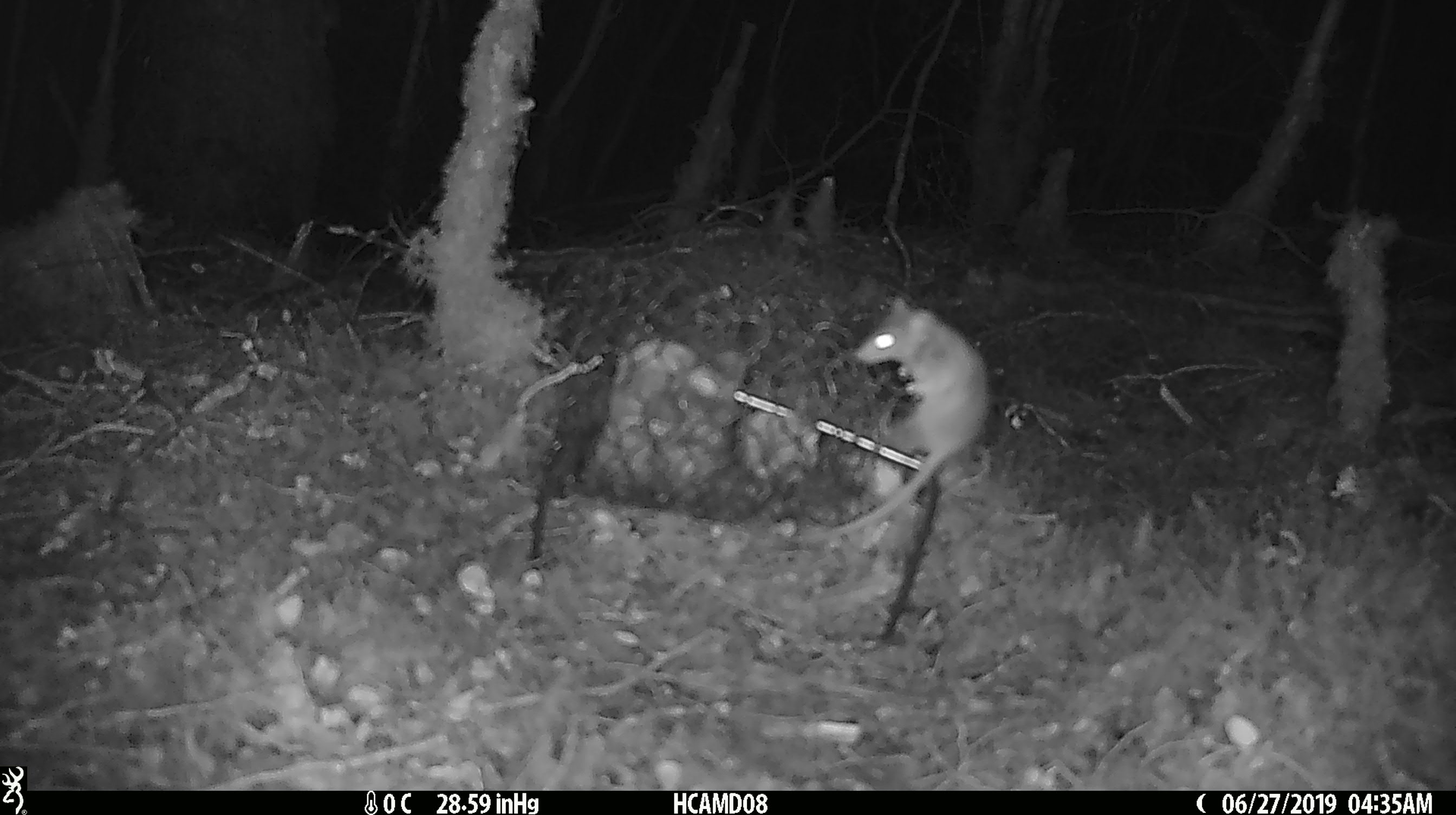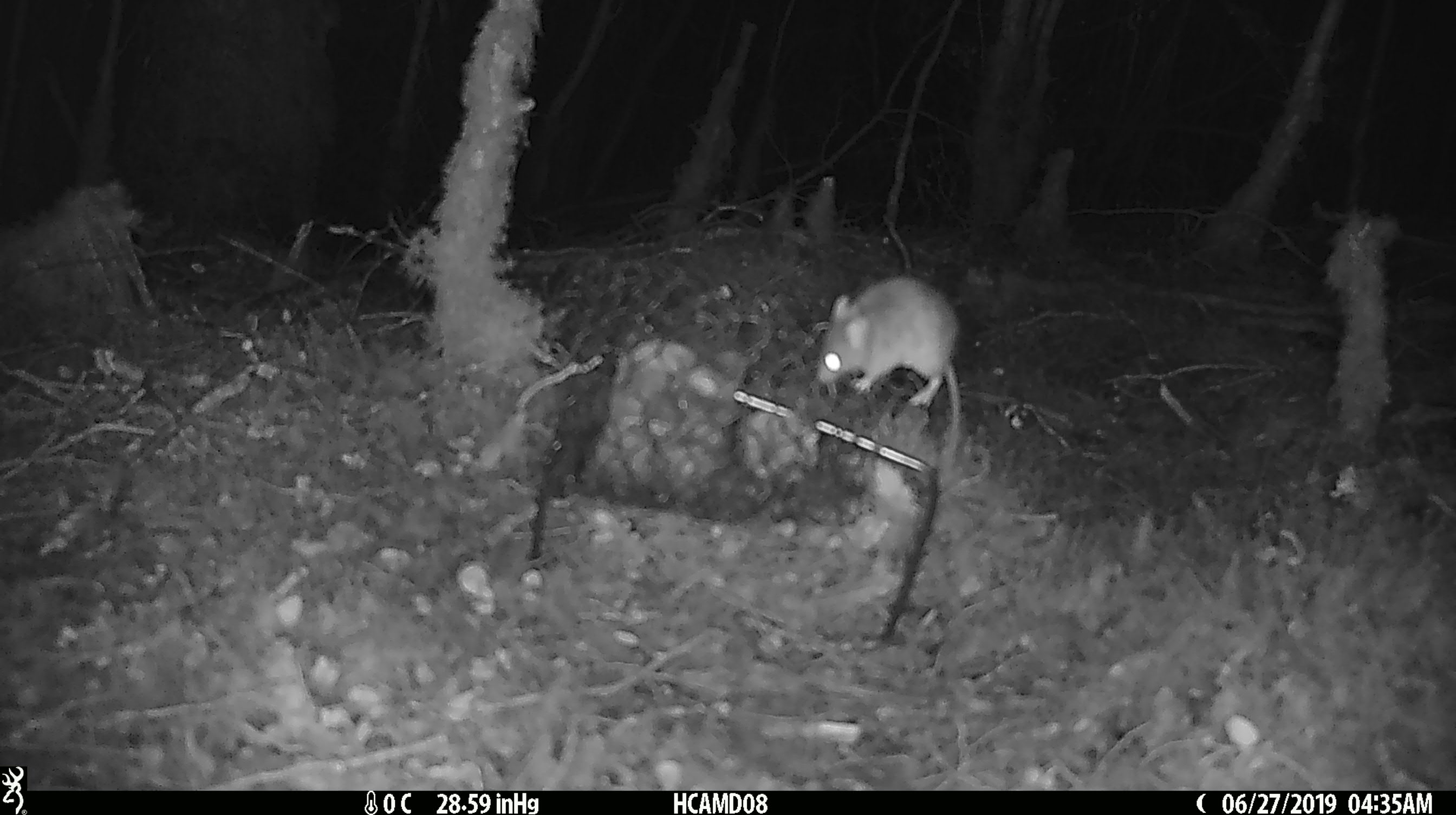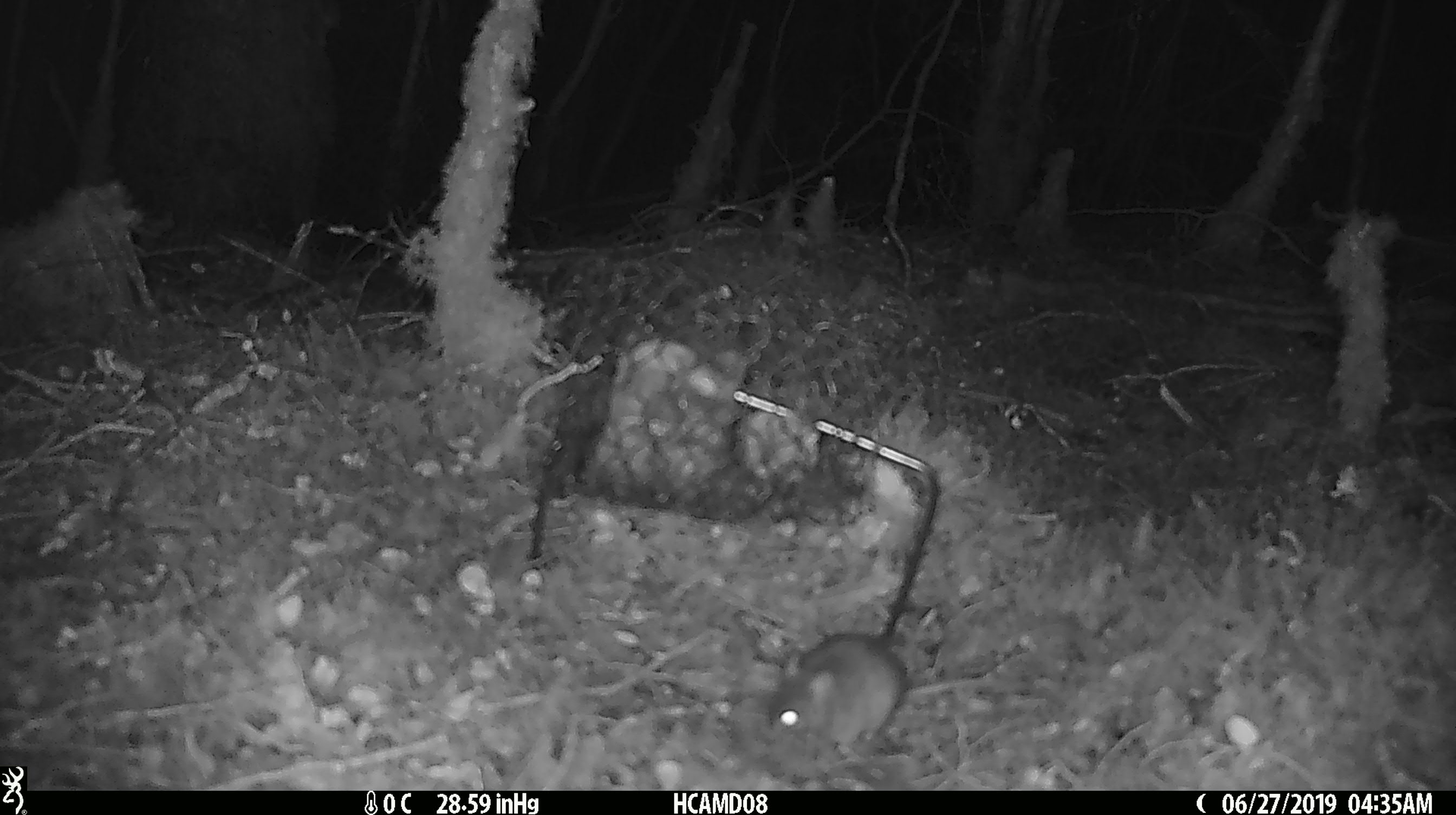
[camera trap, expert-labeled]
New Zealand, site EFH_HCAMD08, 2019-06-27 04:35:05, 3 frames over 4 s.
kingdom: Animalia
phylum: Chordata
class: Mammalia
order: Rodentia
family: Muridae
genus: Mus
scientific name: Mus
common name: mouse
Mouse (Mus).